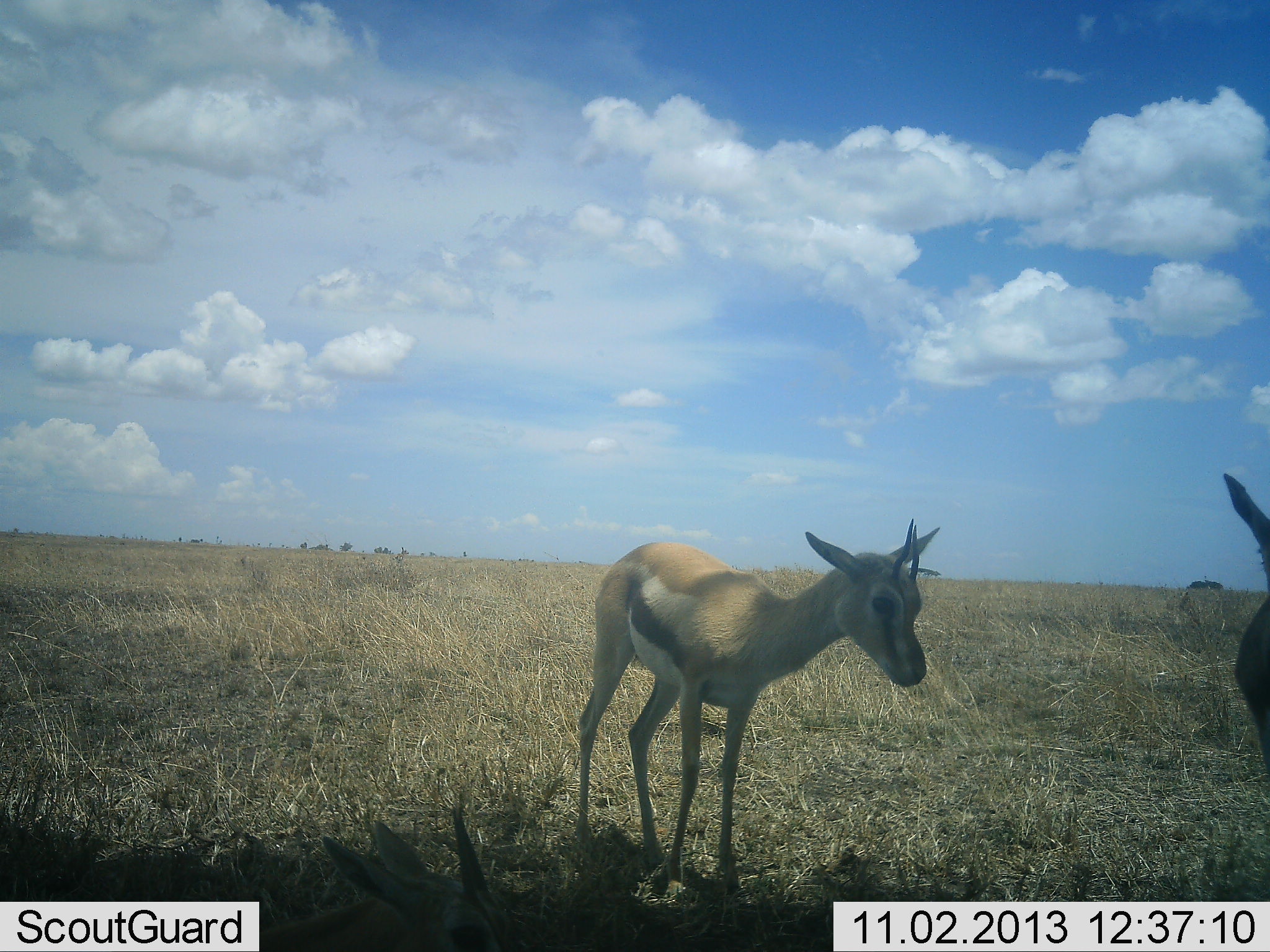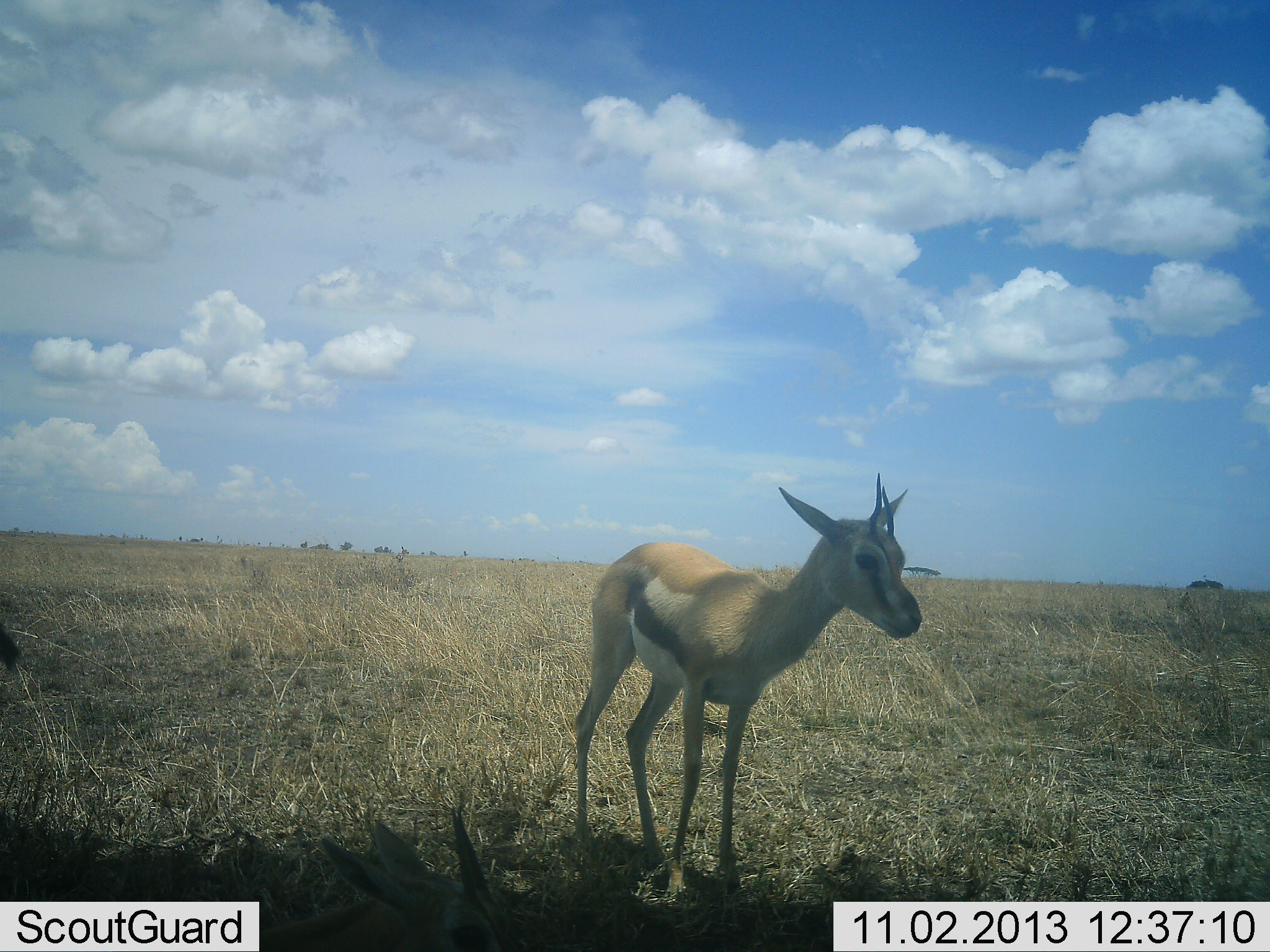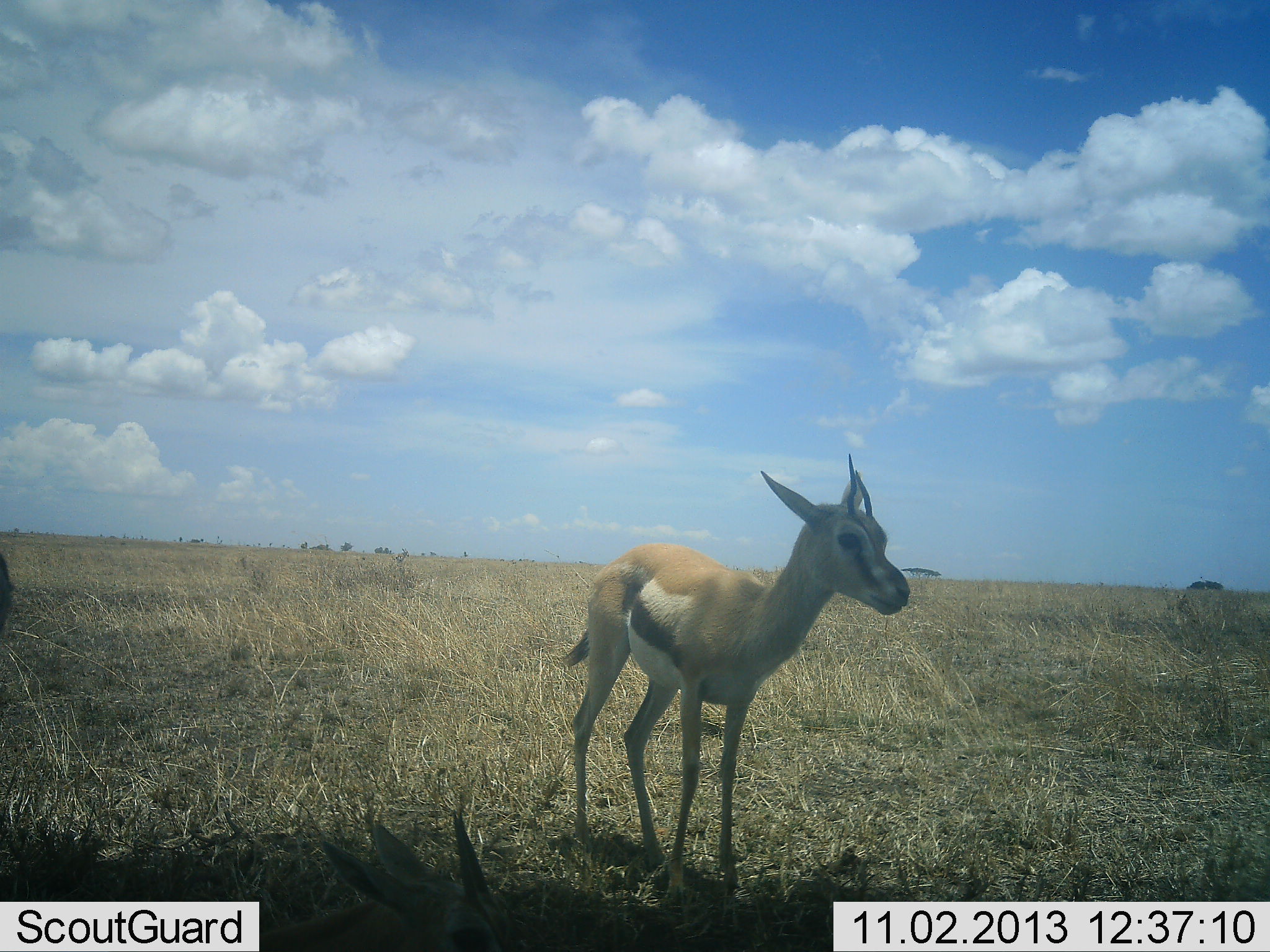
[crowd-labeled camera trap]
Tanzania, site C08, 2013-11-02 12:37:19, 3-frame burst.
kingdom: Animalia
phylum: Chordata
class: Mammalia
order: Artiodactyla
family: Bovidae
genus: Eudorcas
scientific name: Eudorcas thomsonii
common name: thomson's gazelle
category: gazellethomsons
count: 2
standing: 100%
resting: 10%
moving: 0%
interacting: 0%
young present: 10%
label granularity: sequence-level